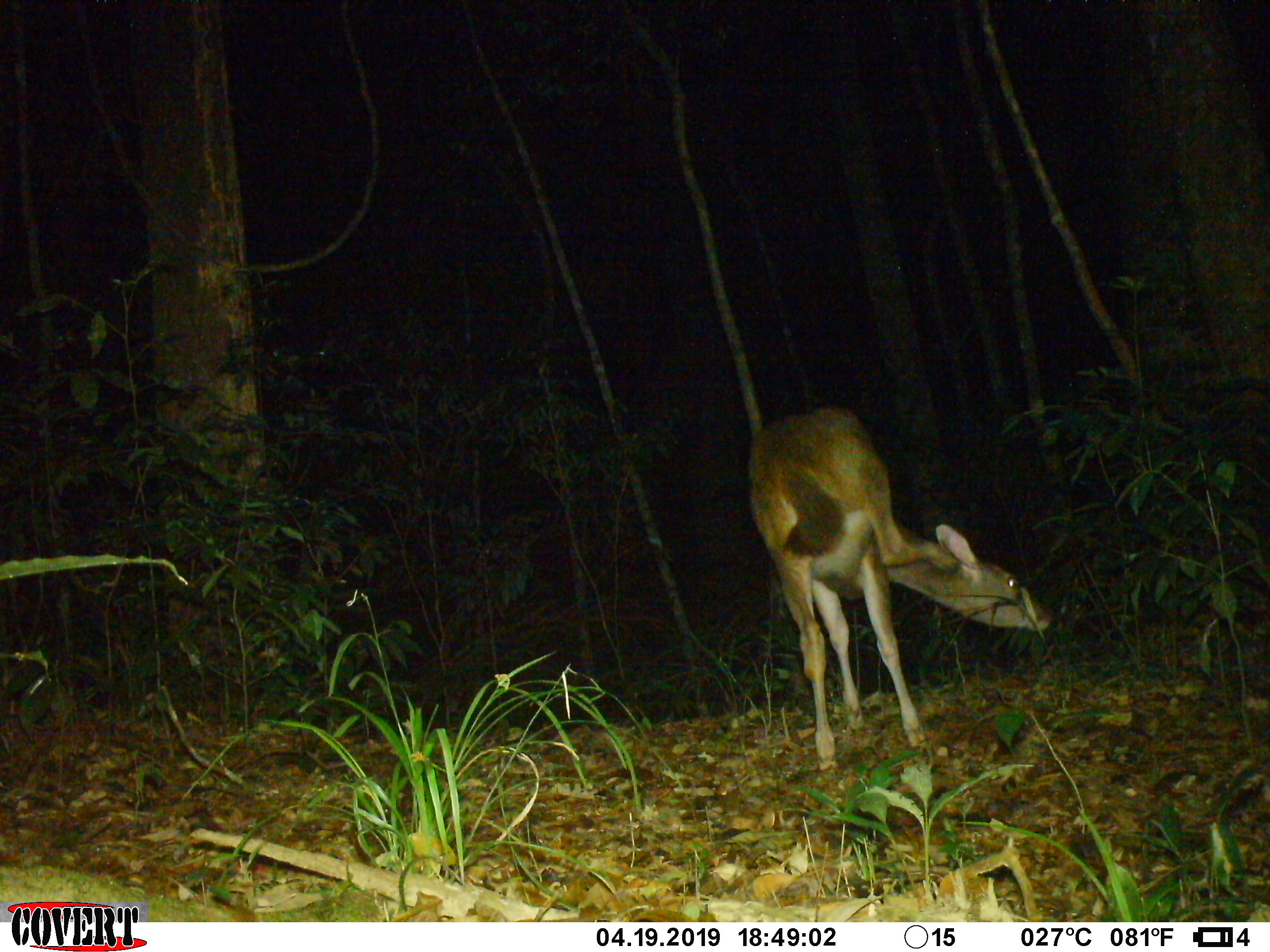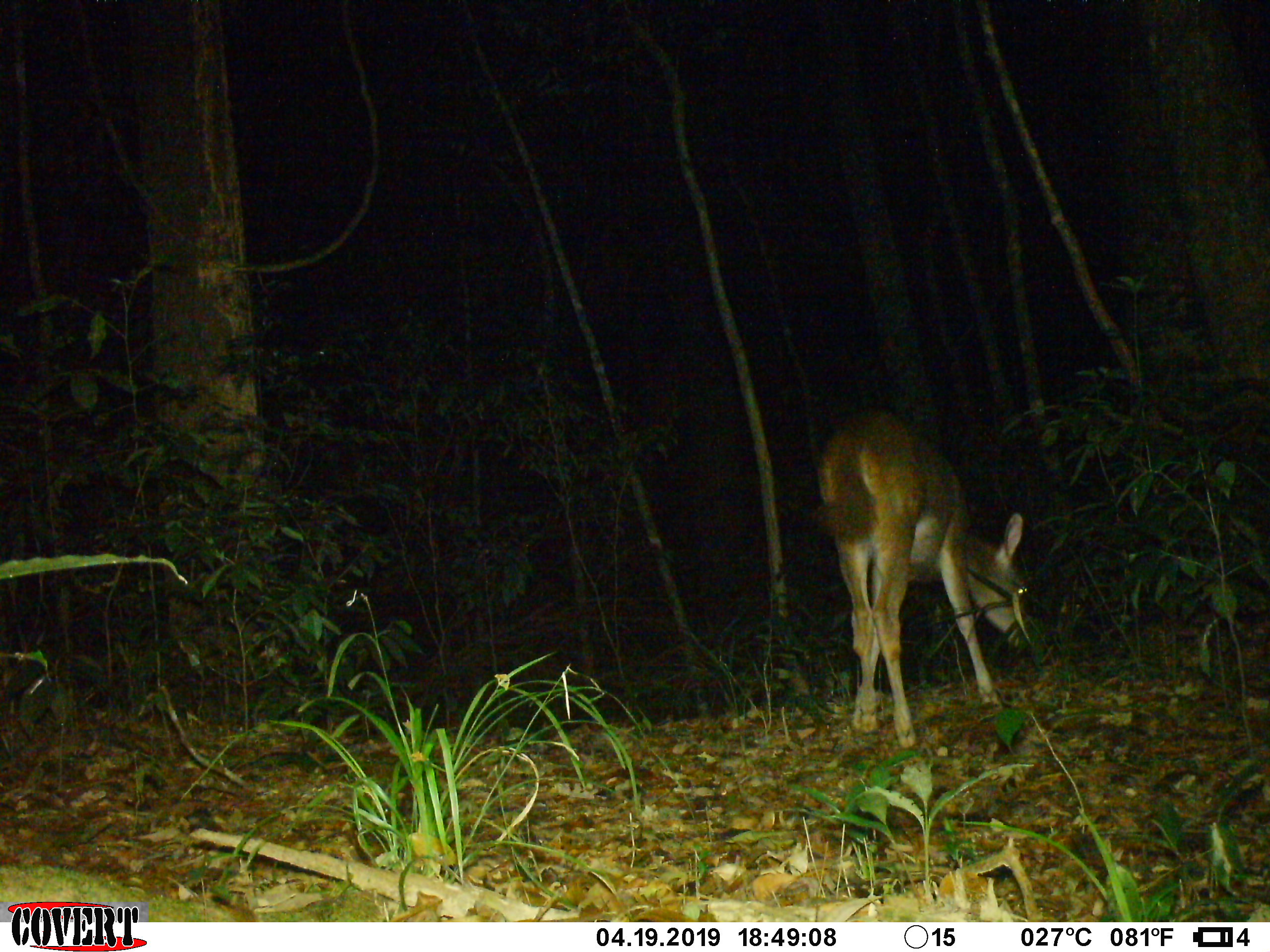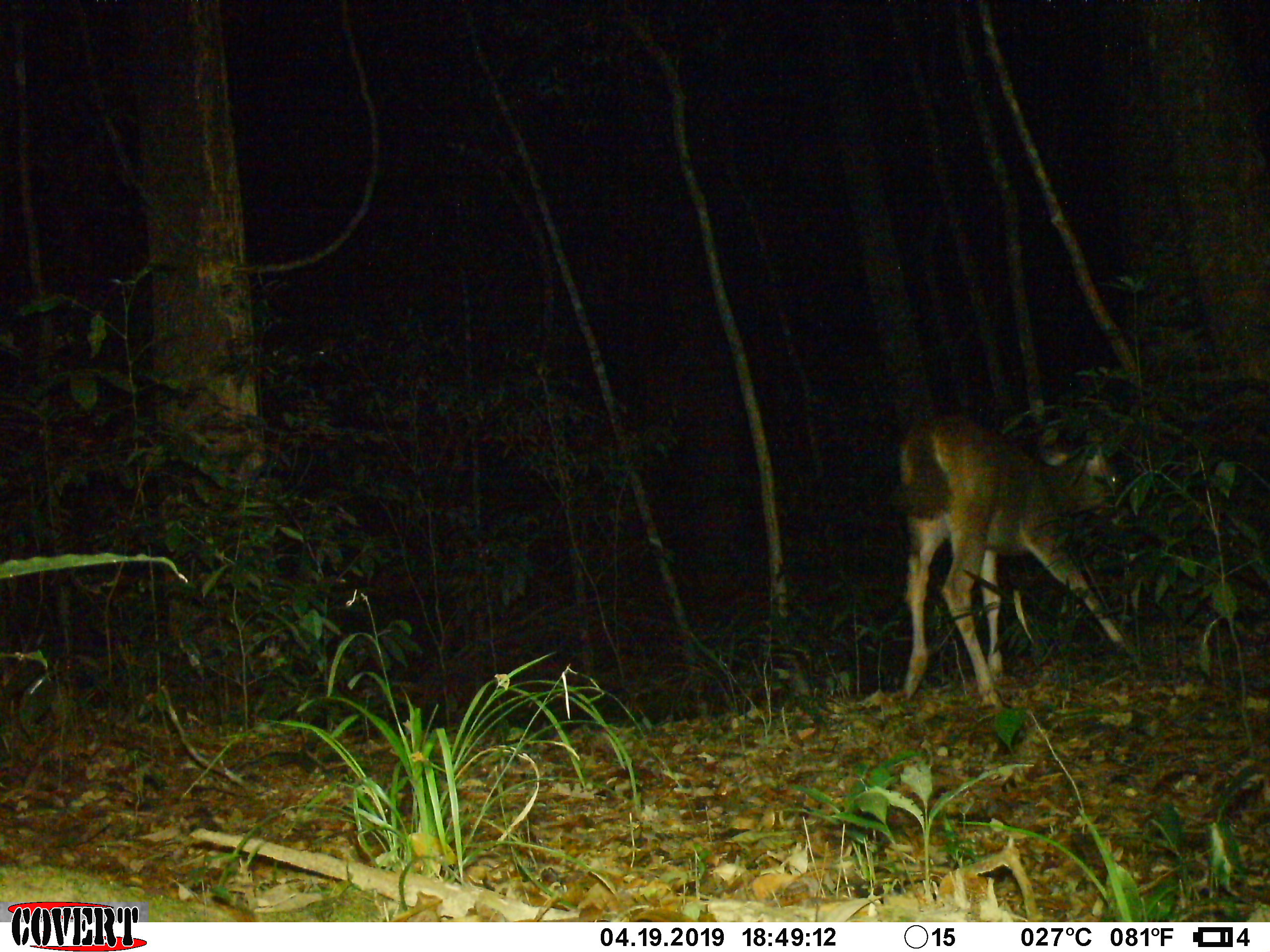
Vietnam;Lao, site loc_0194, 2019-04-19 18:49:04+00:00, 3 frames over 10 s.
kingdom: Animalia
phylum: Chordata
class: Mammalia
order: Artiodactyla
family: Cervidae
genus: Rusa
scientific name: Rusa unicolor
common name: sambar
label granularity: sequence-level